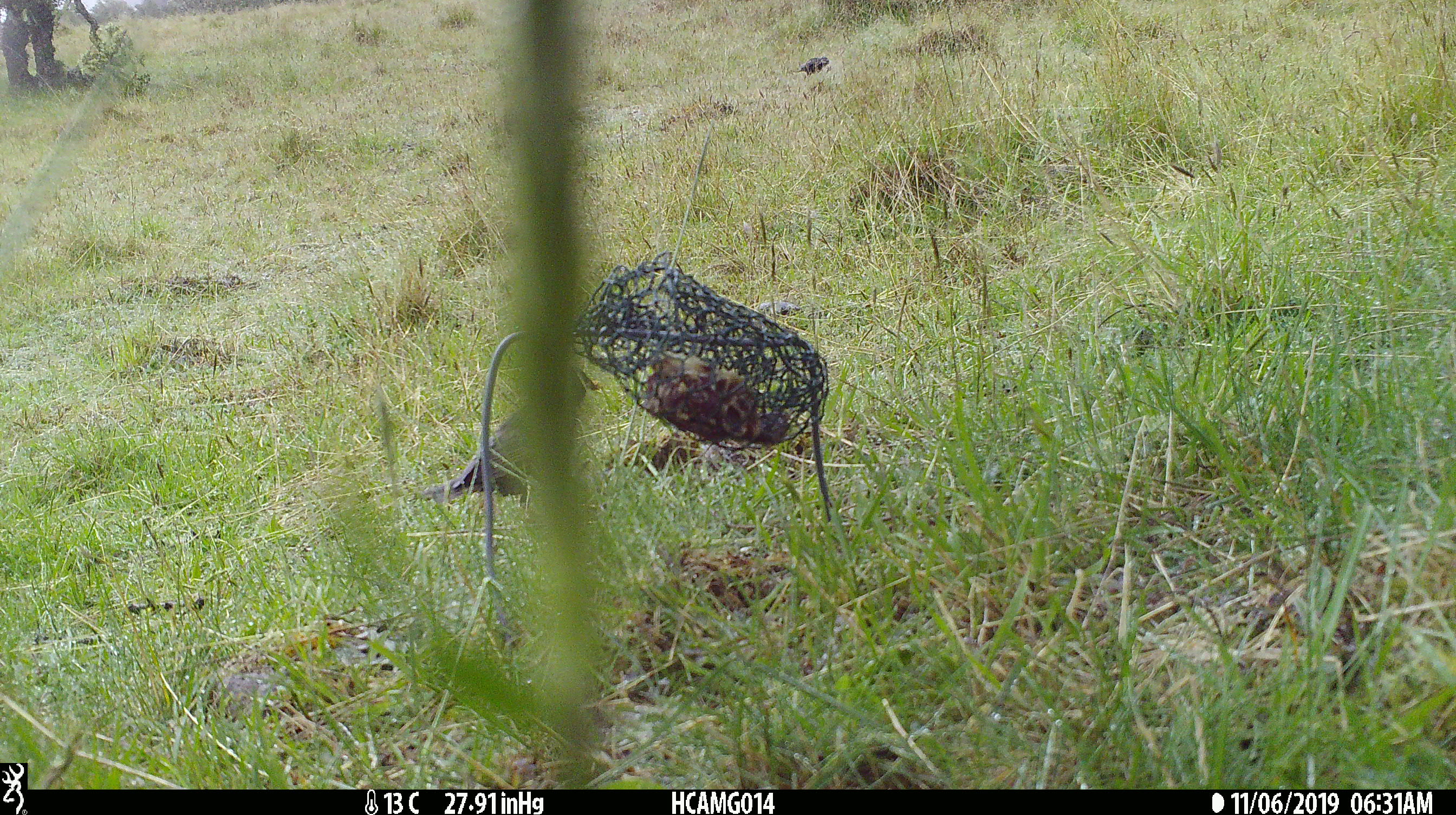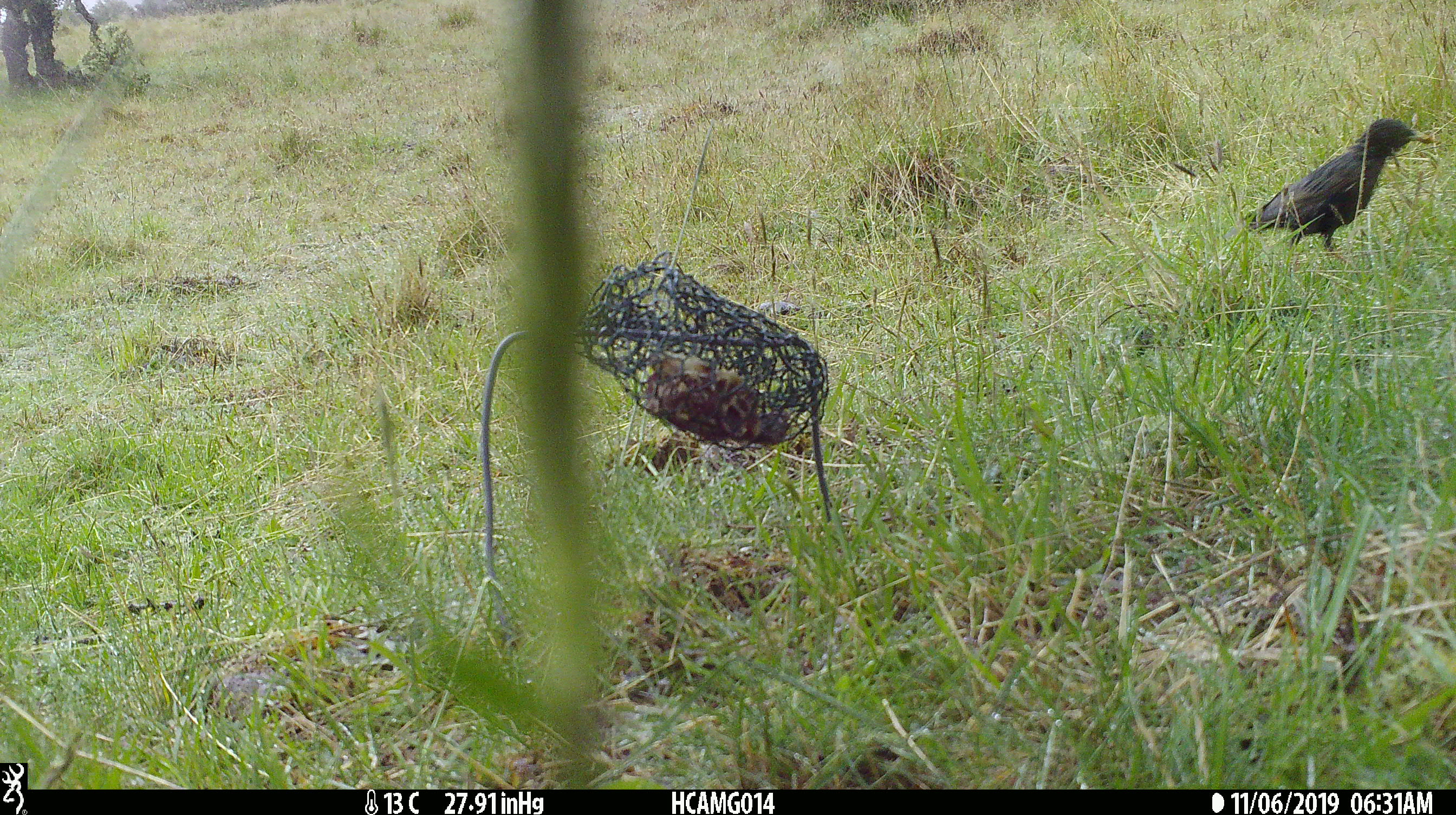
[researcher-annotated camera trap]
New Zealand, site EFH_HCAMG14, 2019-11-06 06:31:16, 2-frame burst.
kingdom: Animalia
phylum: Chordata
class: Aves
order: Passeriformes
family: Sturnidae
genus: Sturnus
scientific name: Sturnus vulgaris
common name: european starling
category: starling